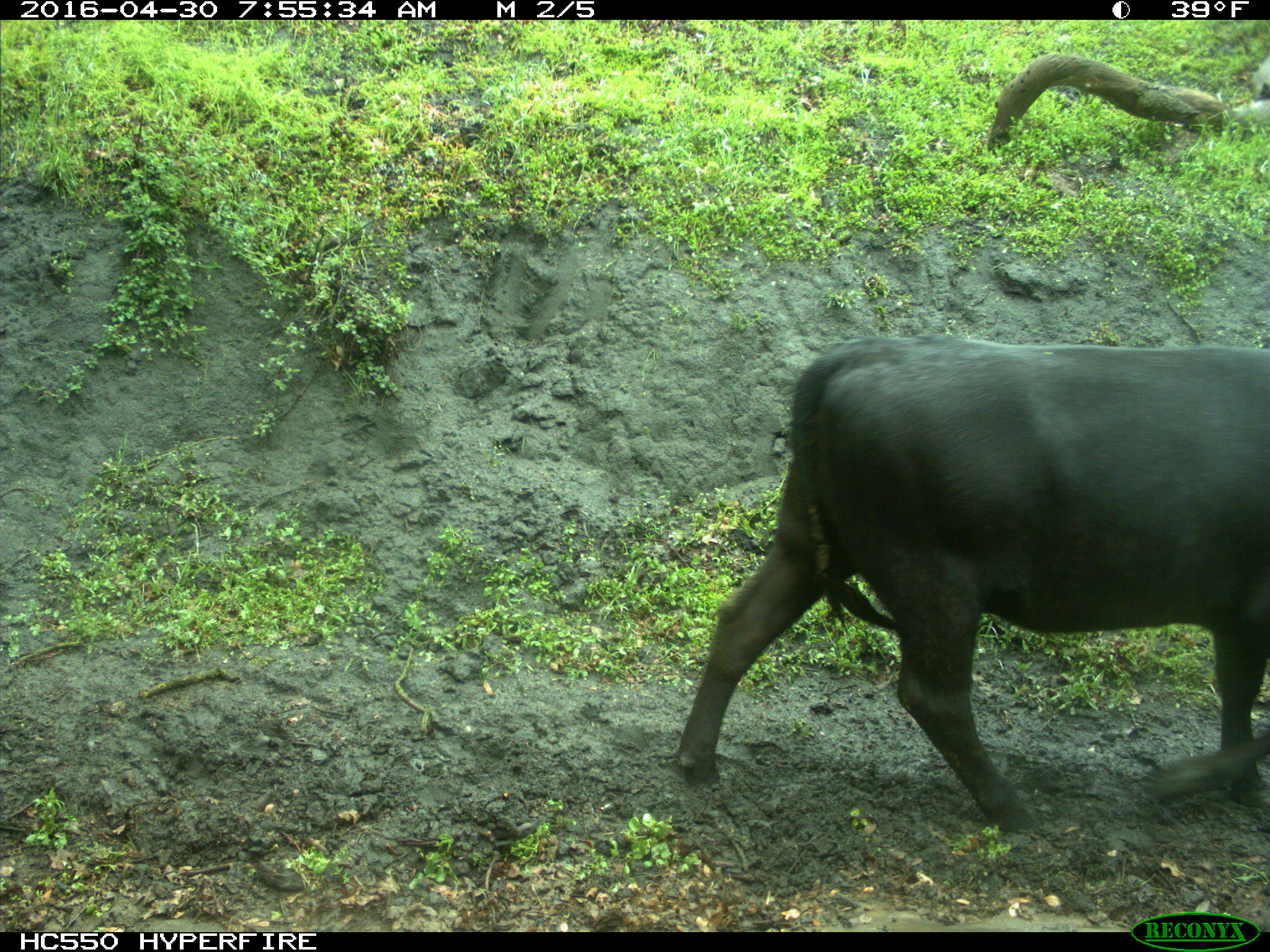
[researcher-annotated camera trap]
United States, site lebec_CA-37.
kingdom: Animalia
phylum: Chordata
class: Mammalia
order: Artiodactyla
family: Bovidae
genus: Bos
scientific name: Bos taurus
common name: domestic cow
Bos taurus (domestic cow).